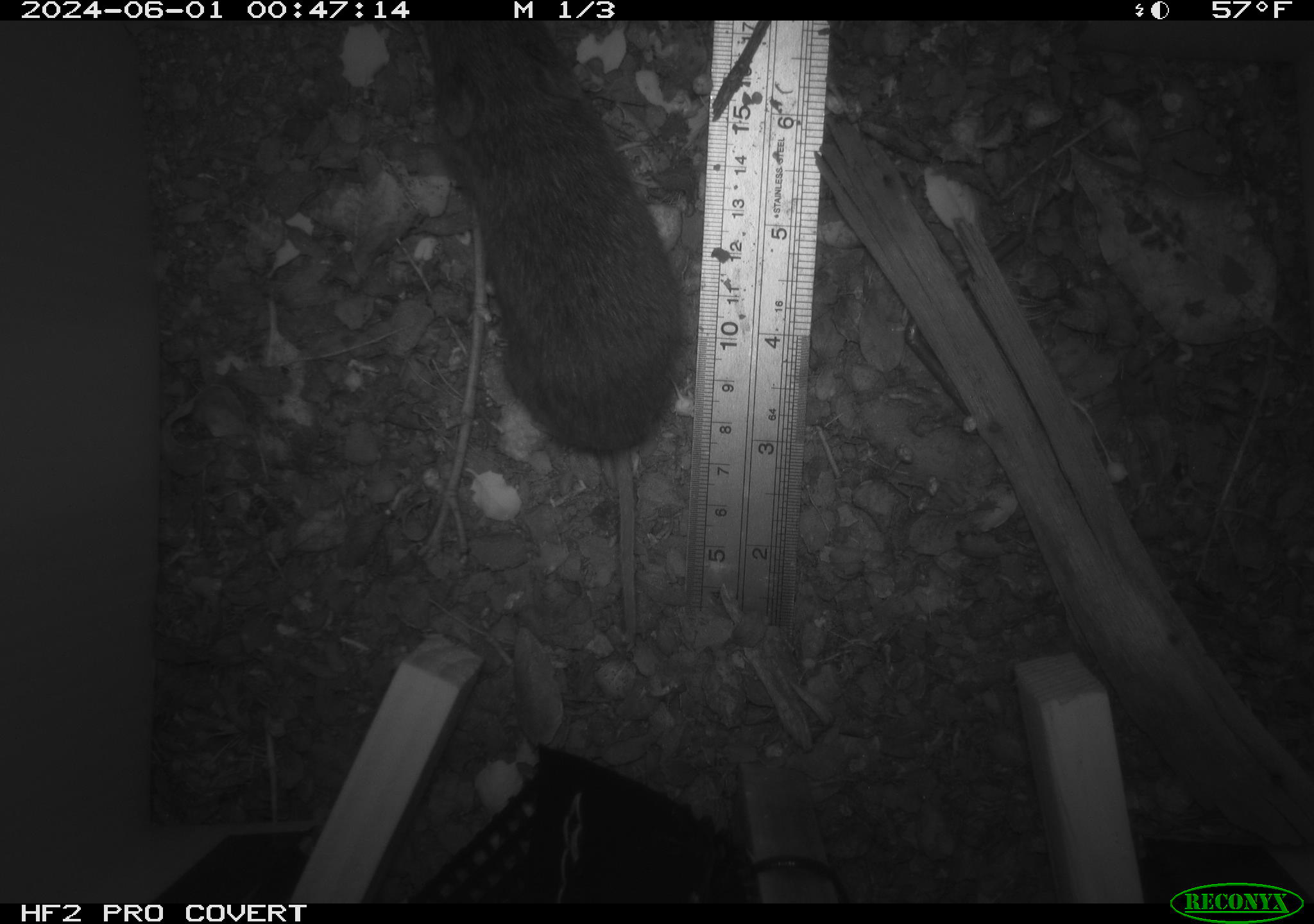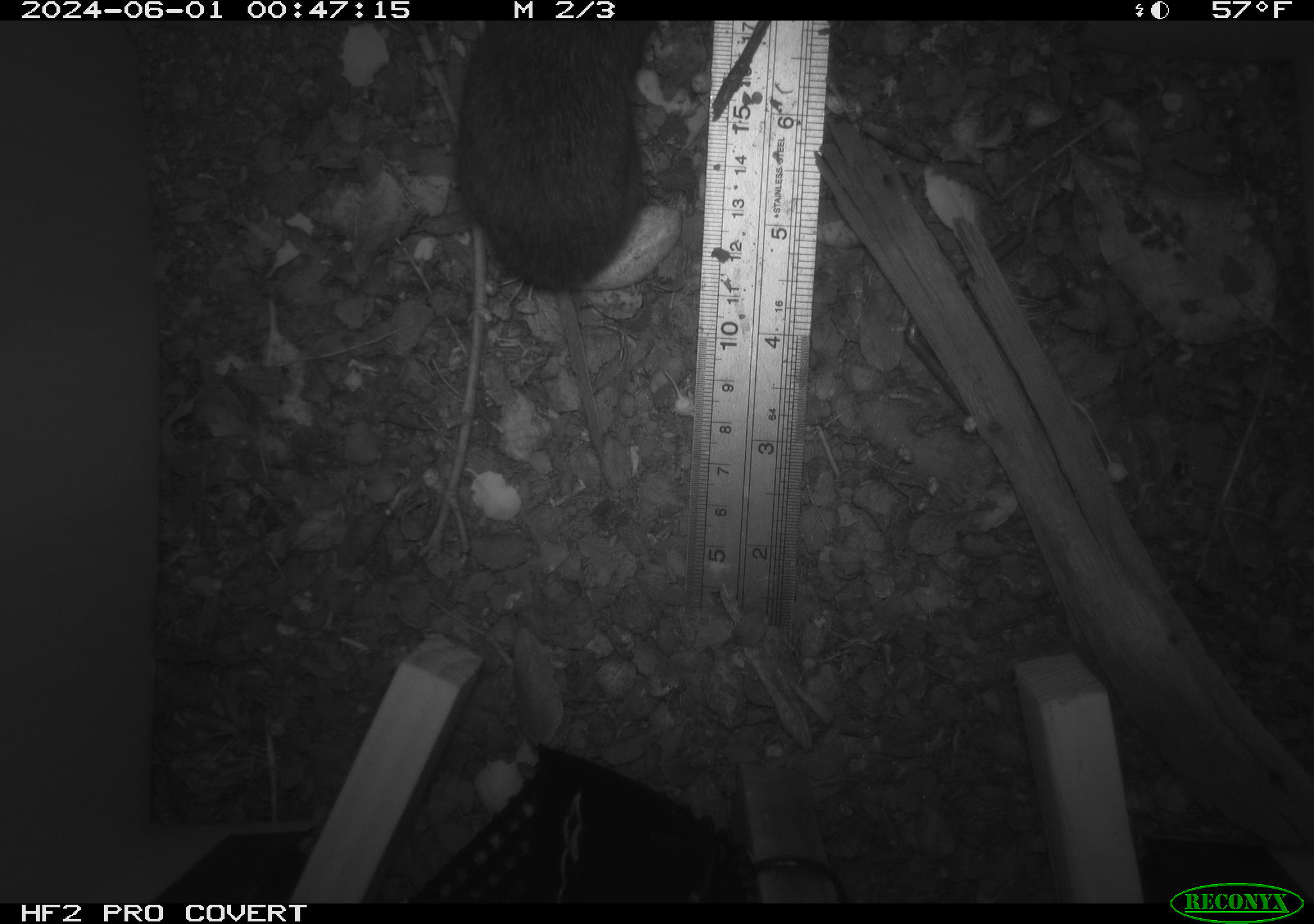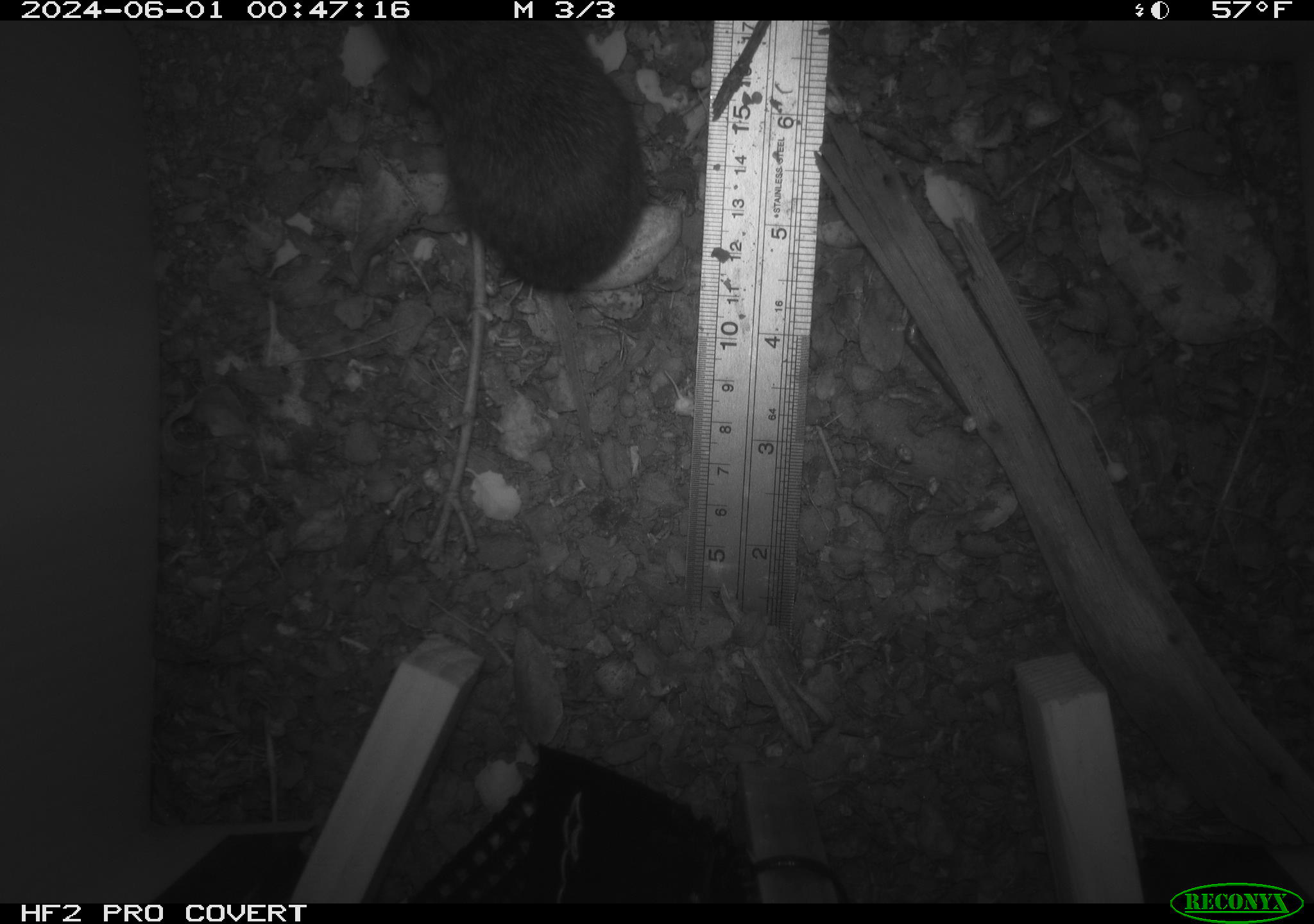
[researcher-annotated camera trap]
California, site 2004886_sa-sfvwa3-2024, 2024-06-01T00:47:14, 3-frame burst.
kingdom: Animalia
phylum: Chordata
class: Mammalia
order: Rodentia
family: Cricetidae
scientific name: Arvicolinae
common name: voles, lemmings, and muskrats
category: arvicolinae subfamily